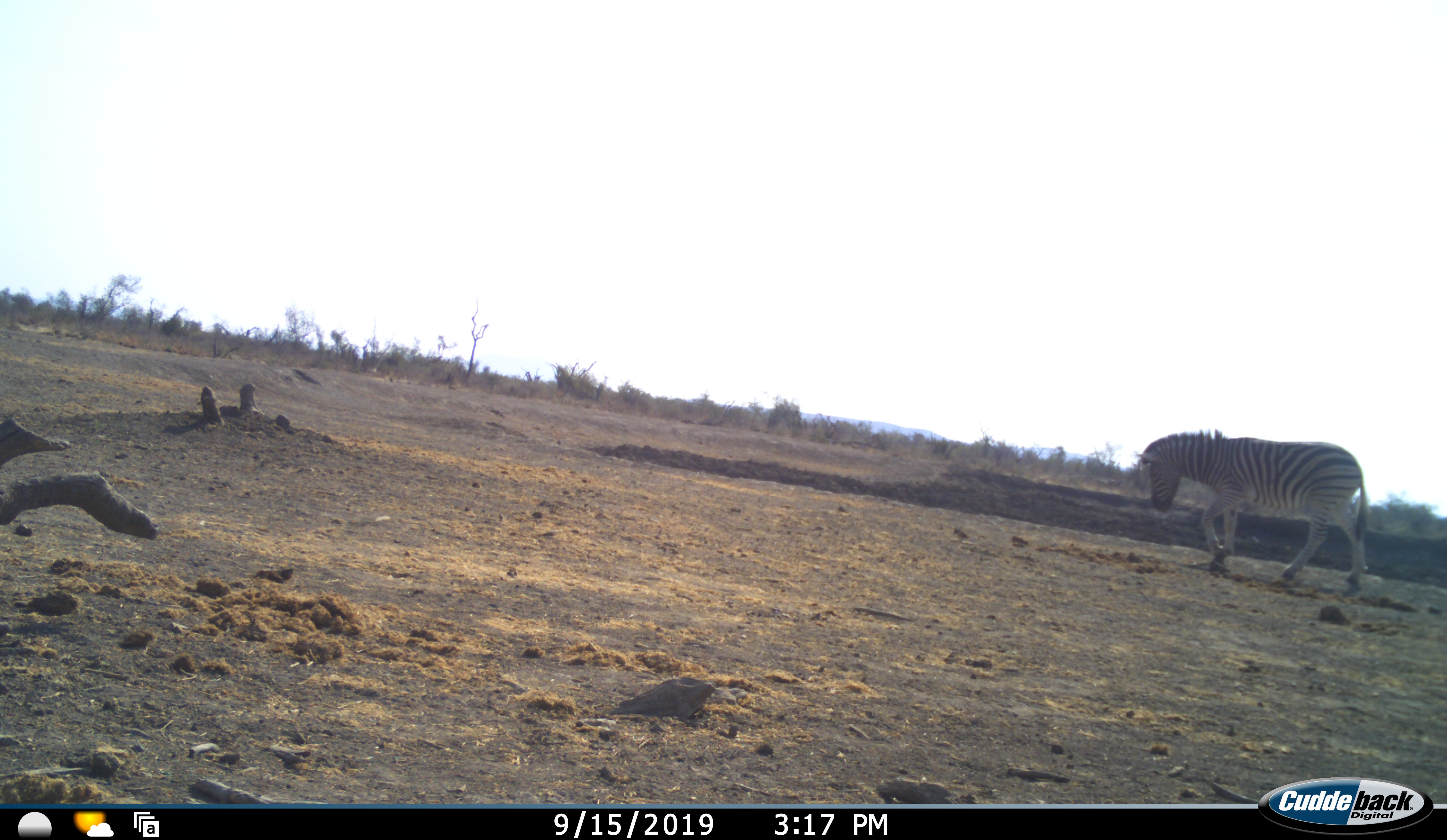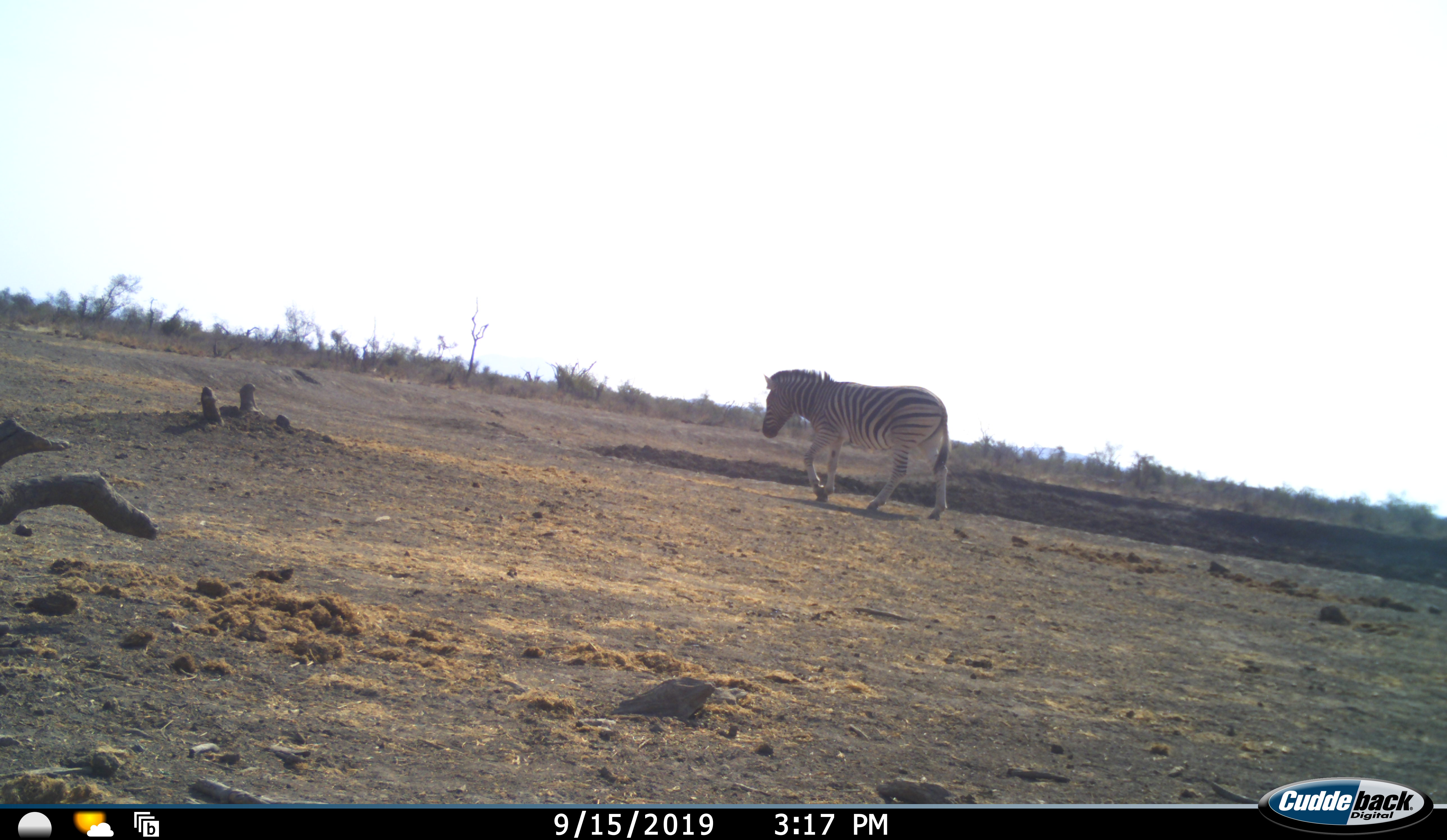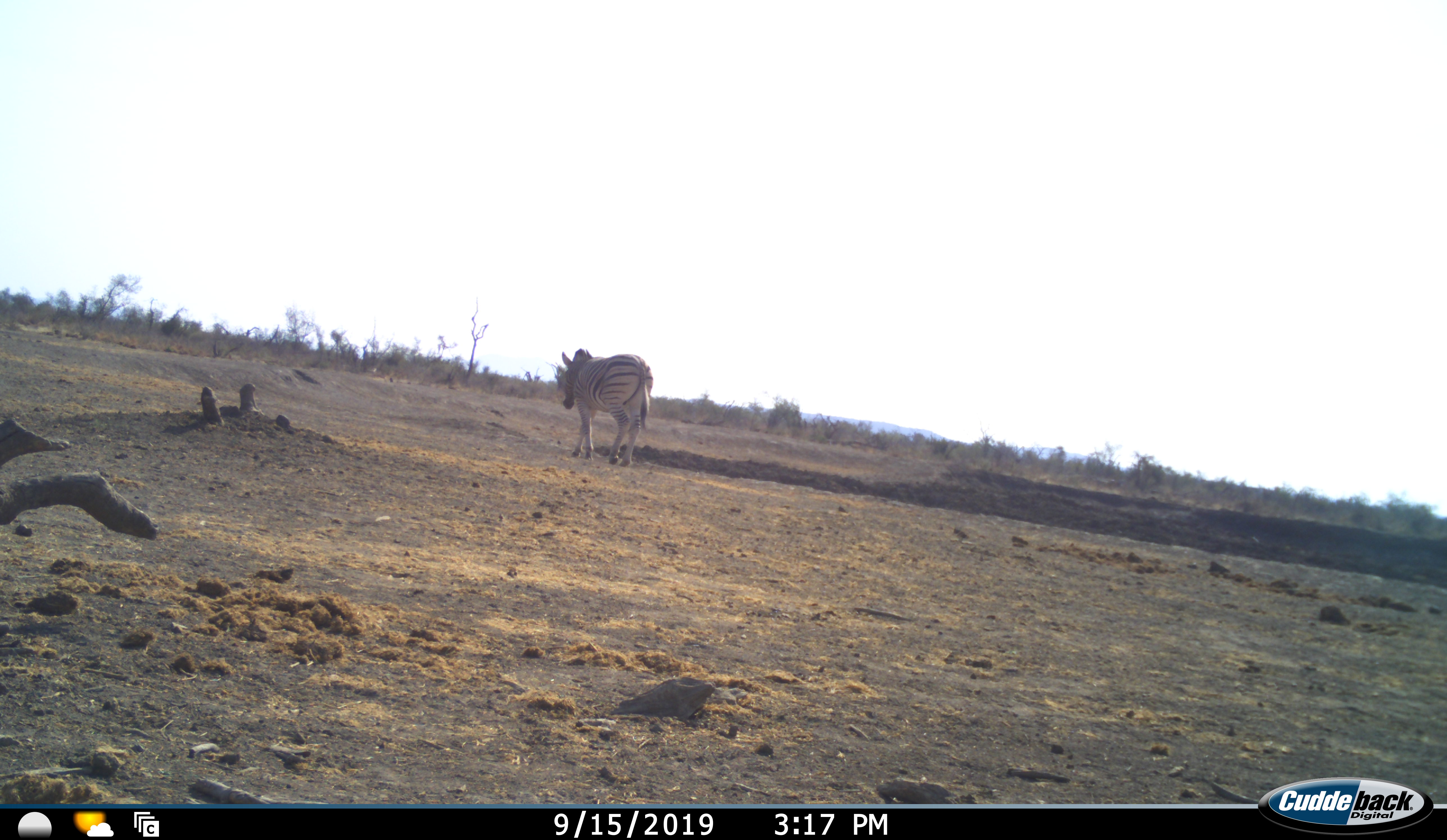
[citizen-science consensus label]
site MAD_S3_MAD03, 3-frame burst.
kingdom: Animalia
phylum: Chordata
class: Mammalia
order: Perissodactyla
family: Equidae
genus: Equus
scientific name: Equus quagga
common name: plains zebra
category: zebraplains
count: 1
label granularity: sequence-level